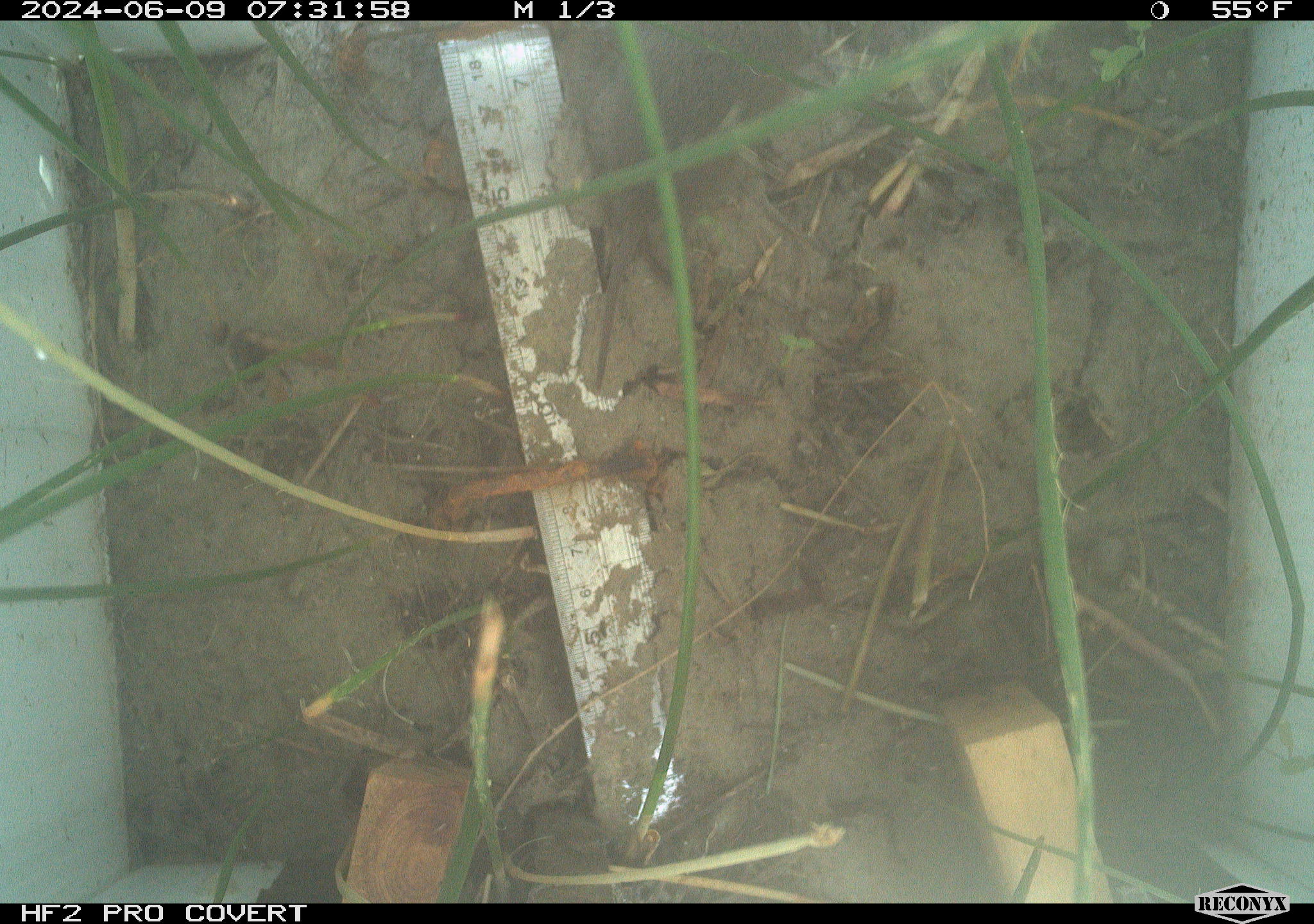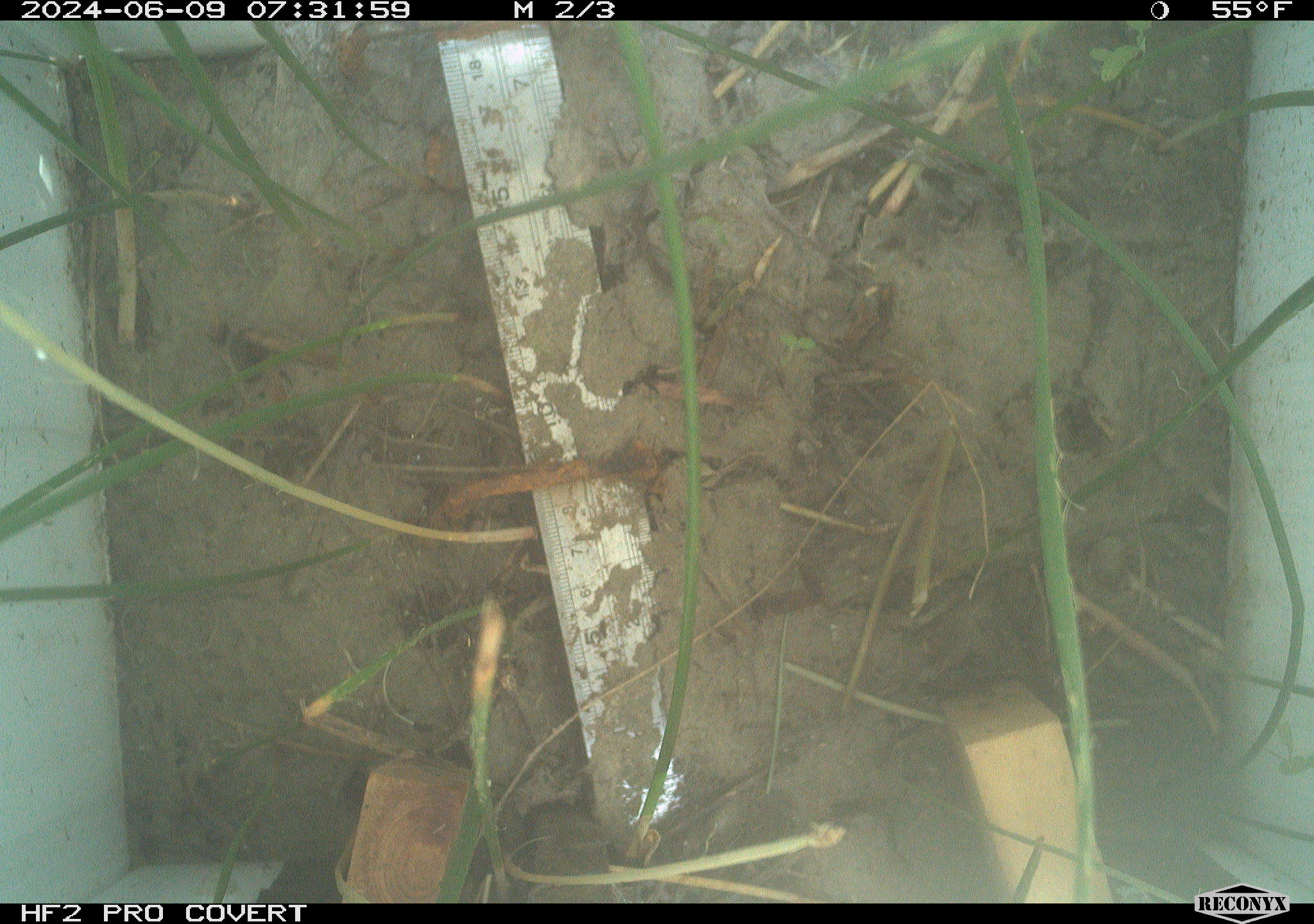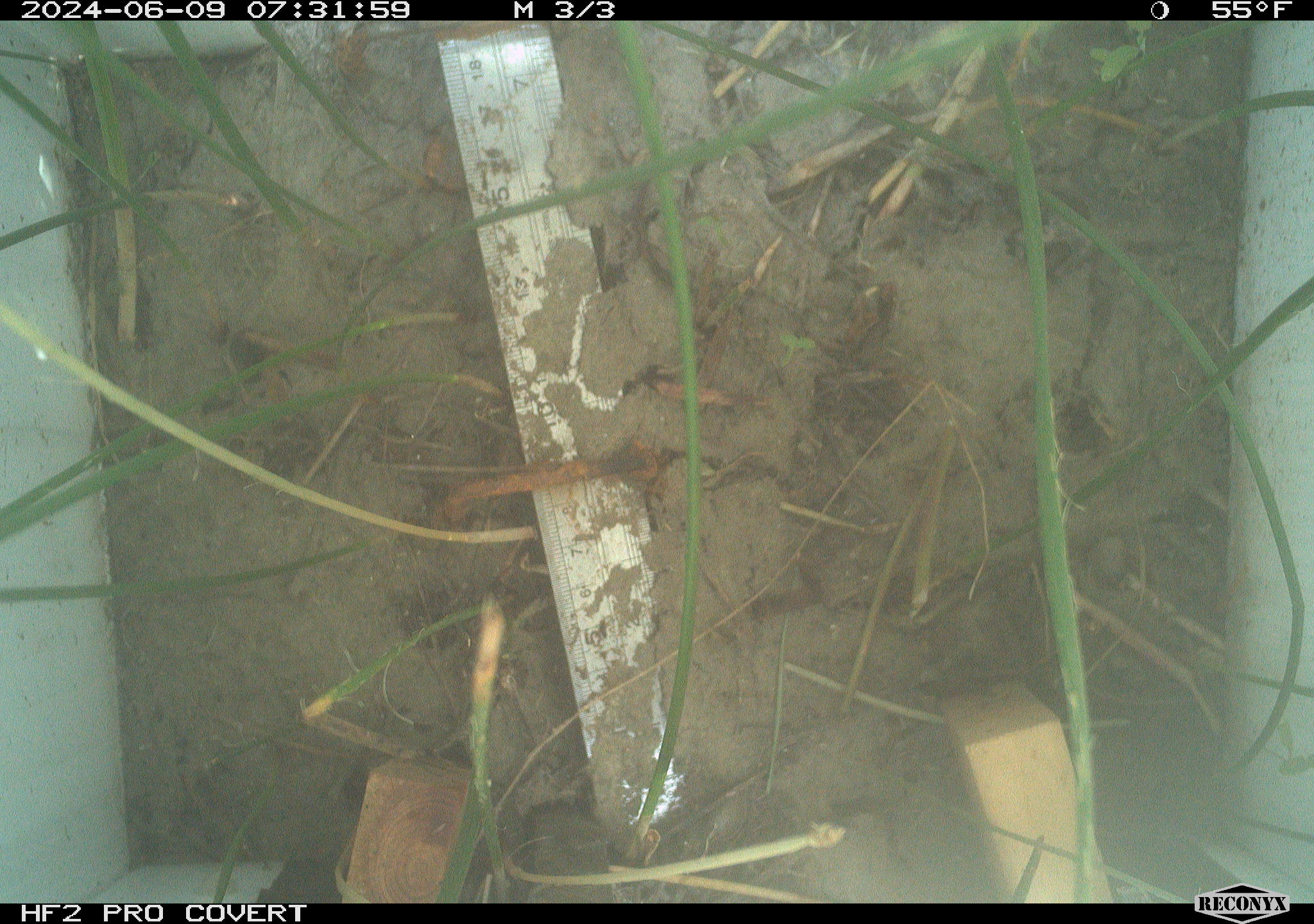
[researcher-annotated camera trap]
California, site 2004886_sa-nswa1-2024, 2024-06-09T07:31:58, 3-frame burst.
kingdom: Animalia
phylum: Chordata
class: Mammalia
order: Rodentia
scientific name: Rodentia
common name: rodent